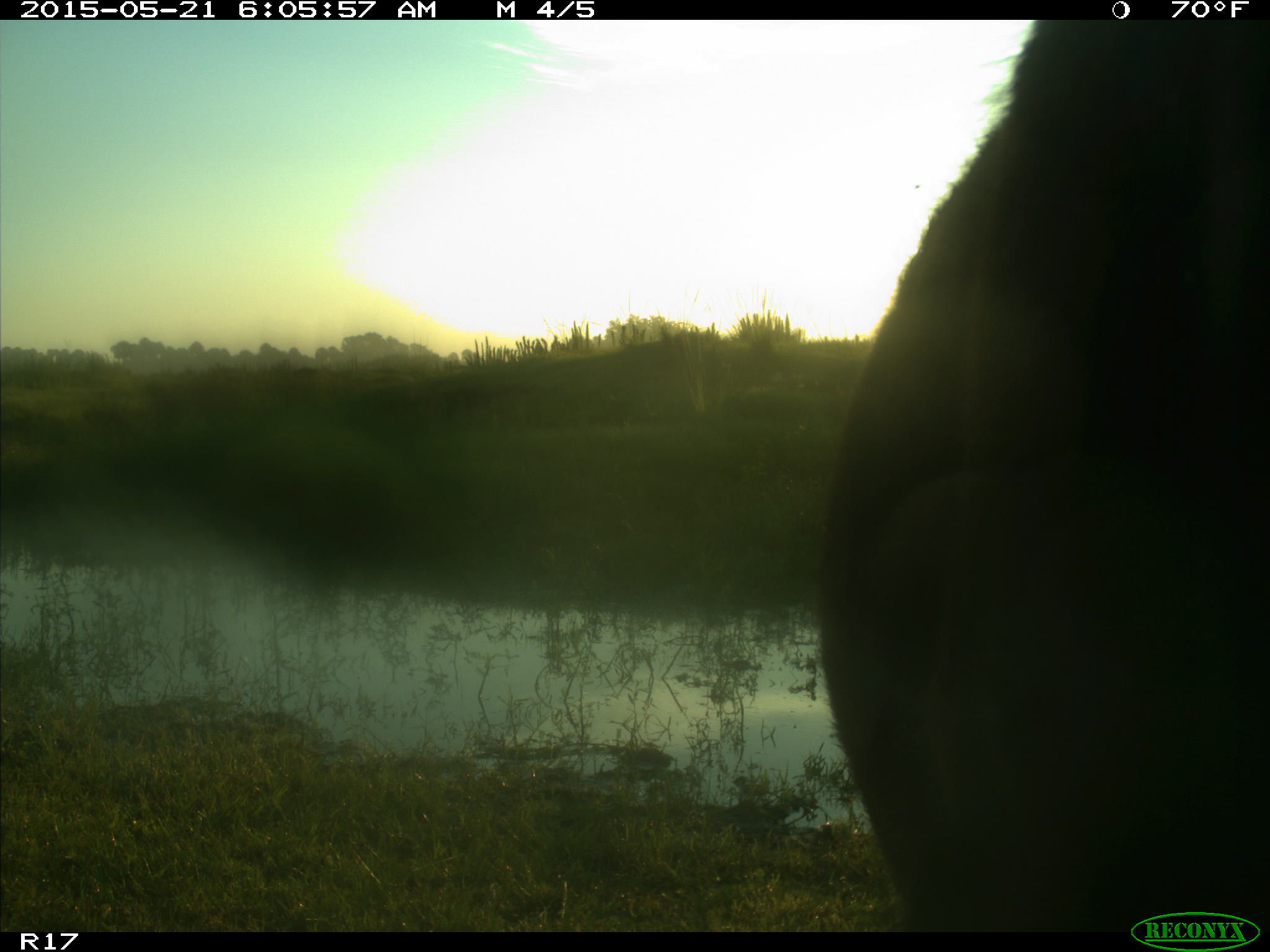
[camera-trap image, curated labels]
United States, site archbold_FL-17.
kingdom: Animalia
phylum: Chordata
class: Mammalia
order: Artiodactyla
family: Bovidae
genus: Bos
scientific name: Bos taurus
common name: domestic cow